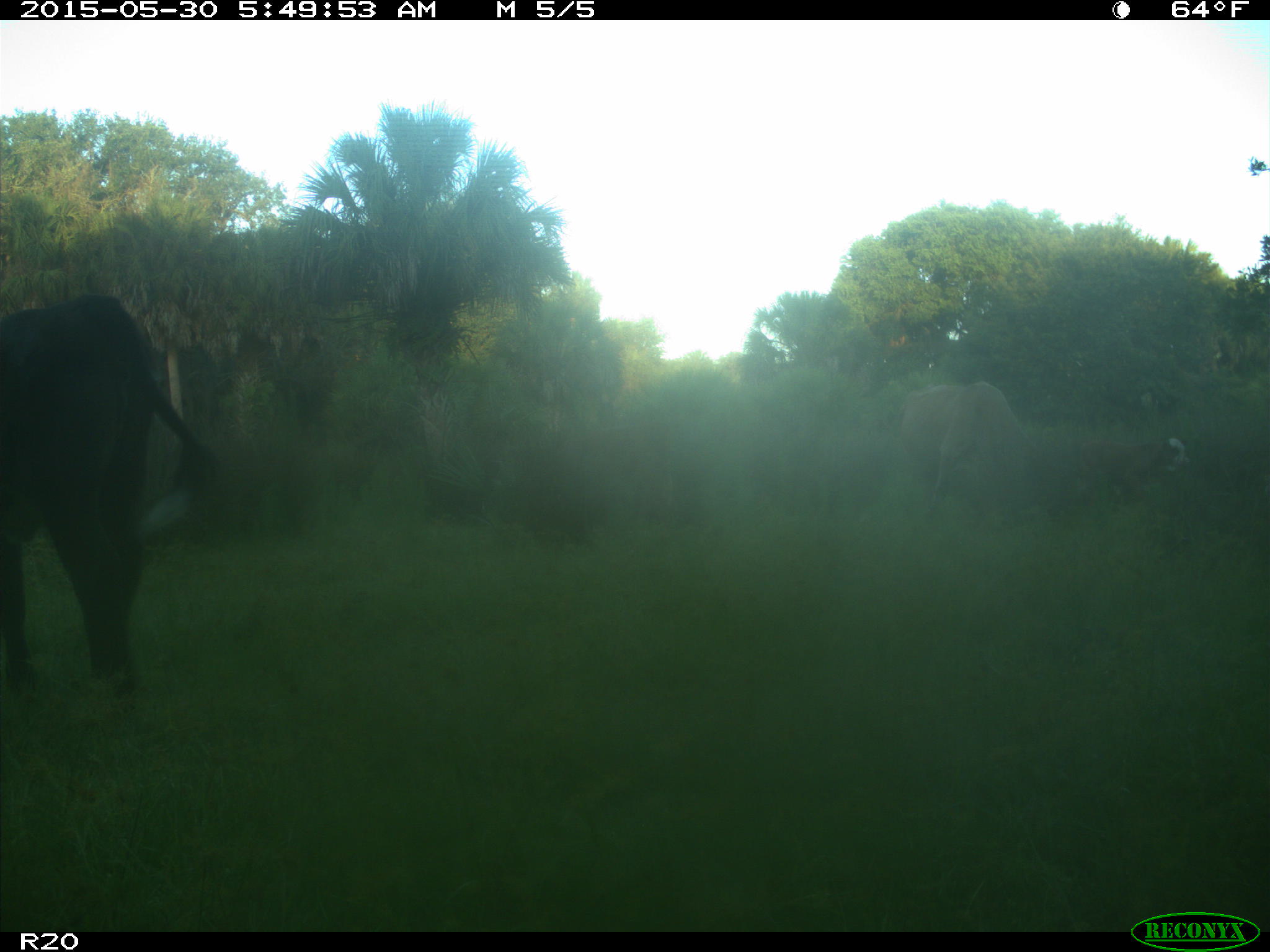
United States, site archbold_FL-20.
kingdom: Animalia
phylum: Chordata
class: Mammalia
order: Artiodactyla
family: Bovidae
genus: Bos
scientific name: Bos taurus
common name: domestic cow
Bos taurus (domestic cow).